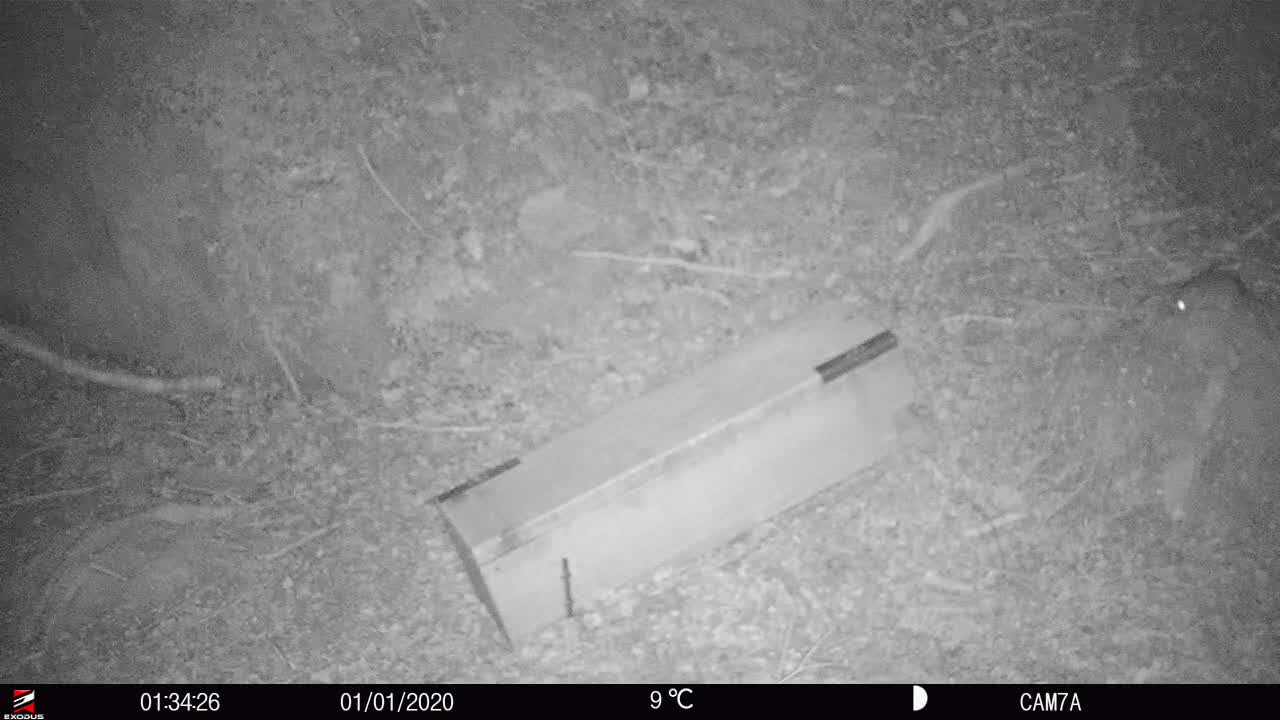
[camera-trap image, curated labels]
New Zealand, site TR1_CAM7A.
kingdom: Animalia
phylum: Chordata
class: Mammalia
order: Rodentia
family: Muridae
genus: Rattus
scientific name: Rattus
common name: rat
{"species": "rat (Rattus)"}